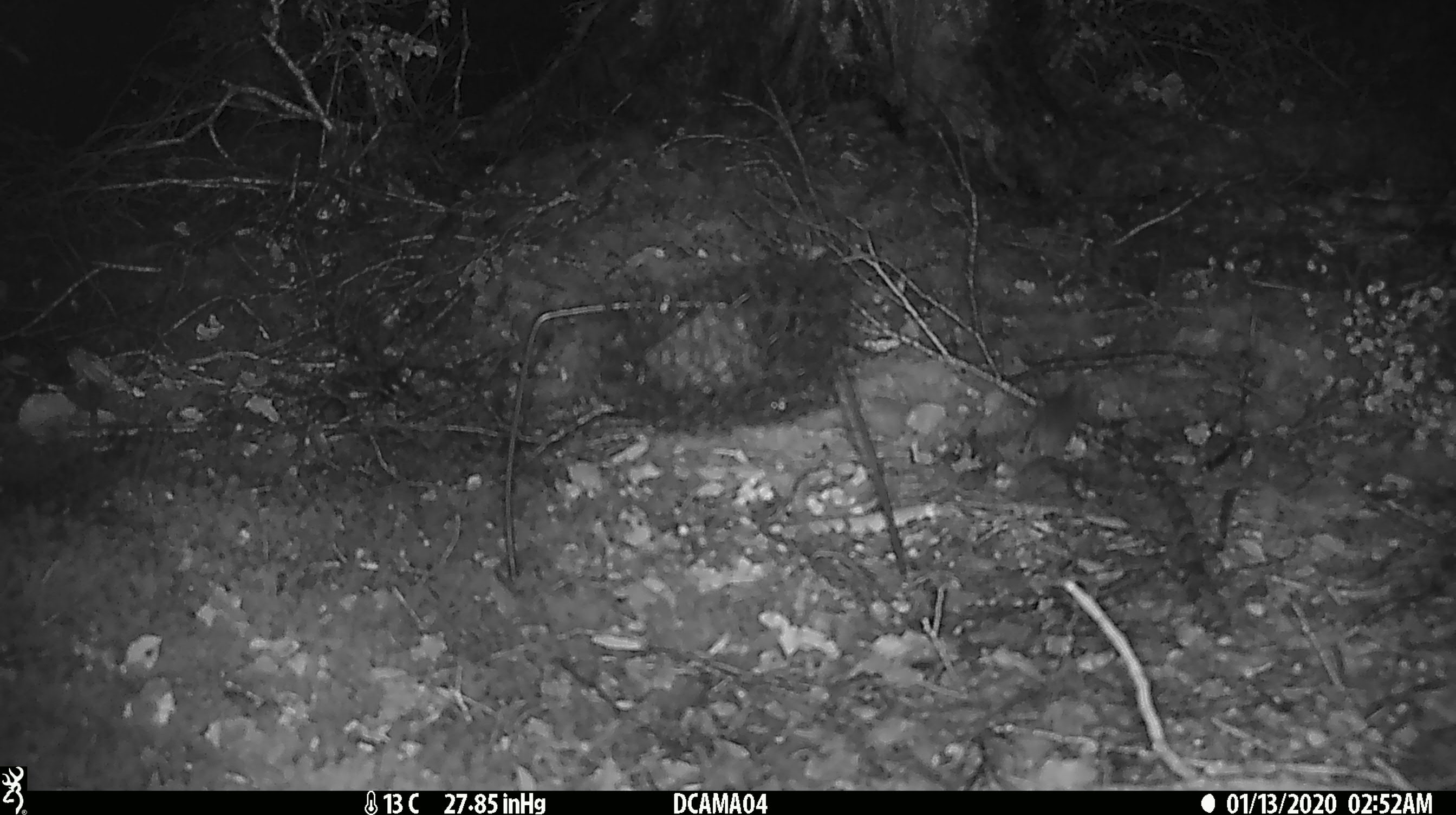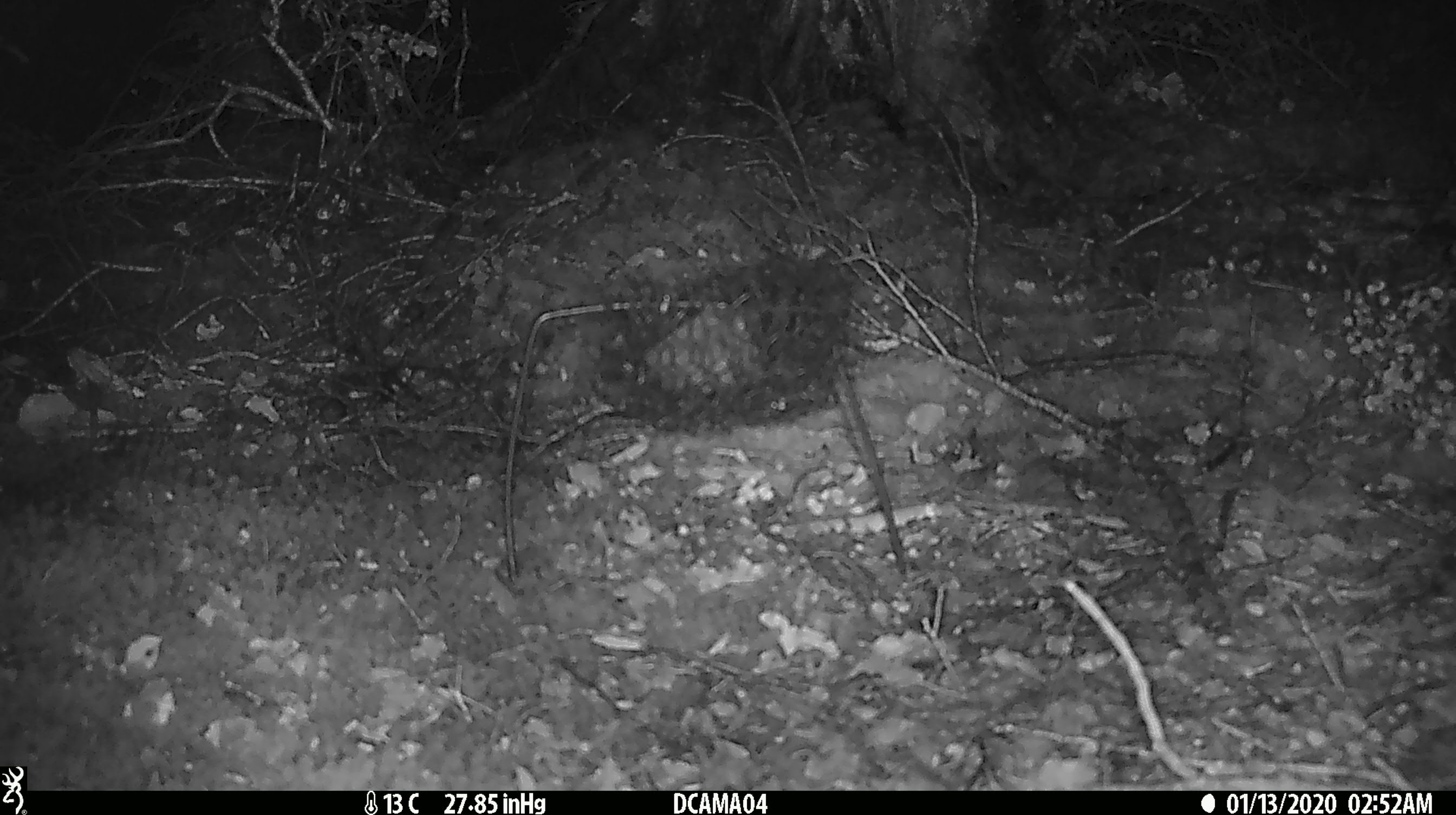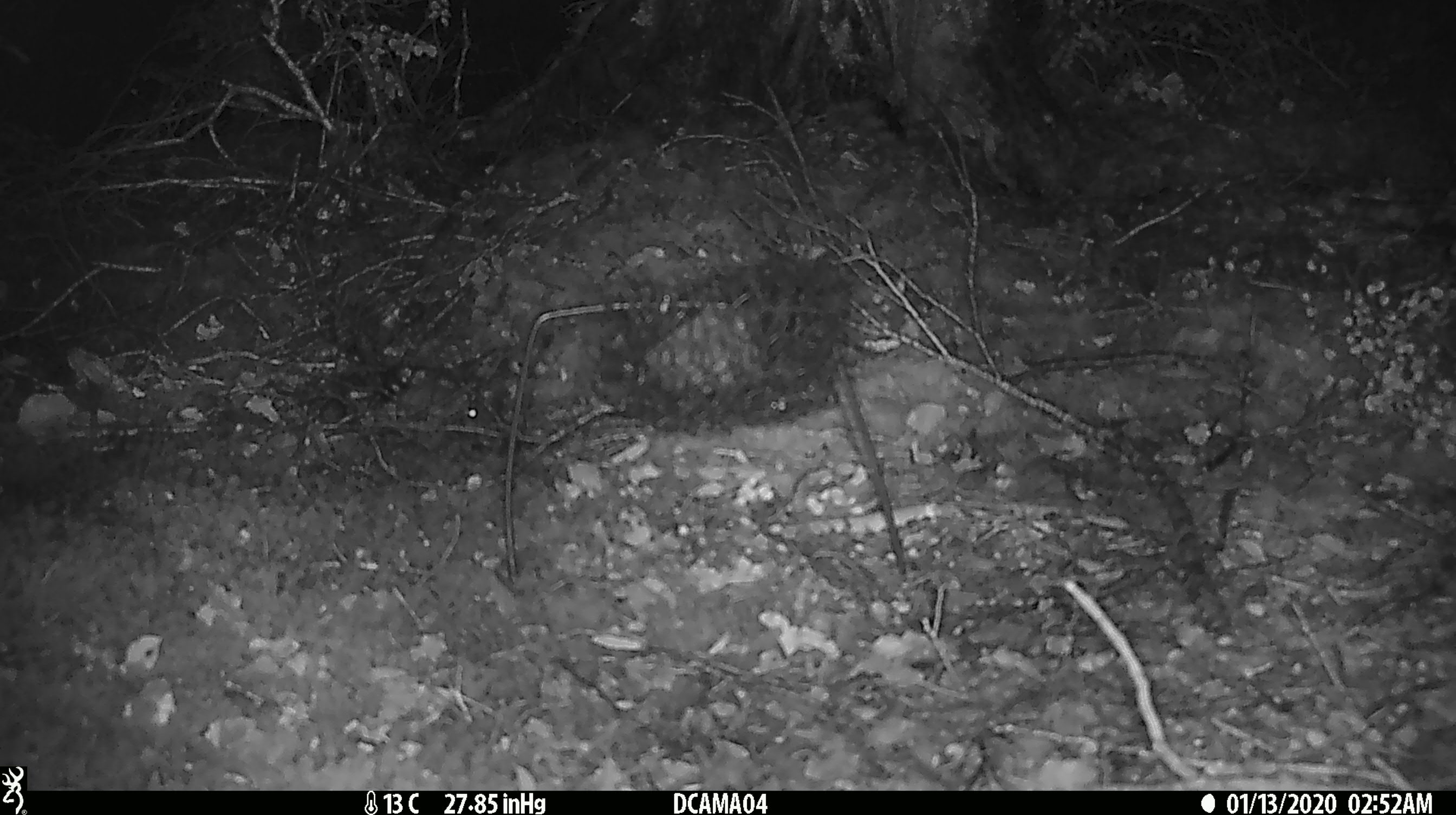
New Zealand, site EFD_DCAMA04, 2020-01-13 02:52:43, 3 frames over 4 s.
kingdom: Animalia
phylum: Chordata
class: Mammalia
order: Rodentia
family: Muridae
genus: Mus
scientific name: Mus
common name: mouse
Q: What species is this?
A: Mouse (Mus).